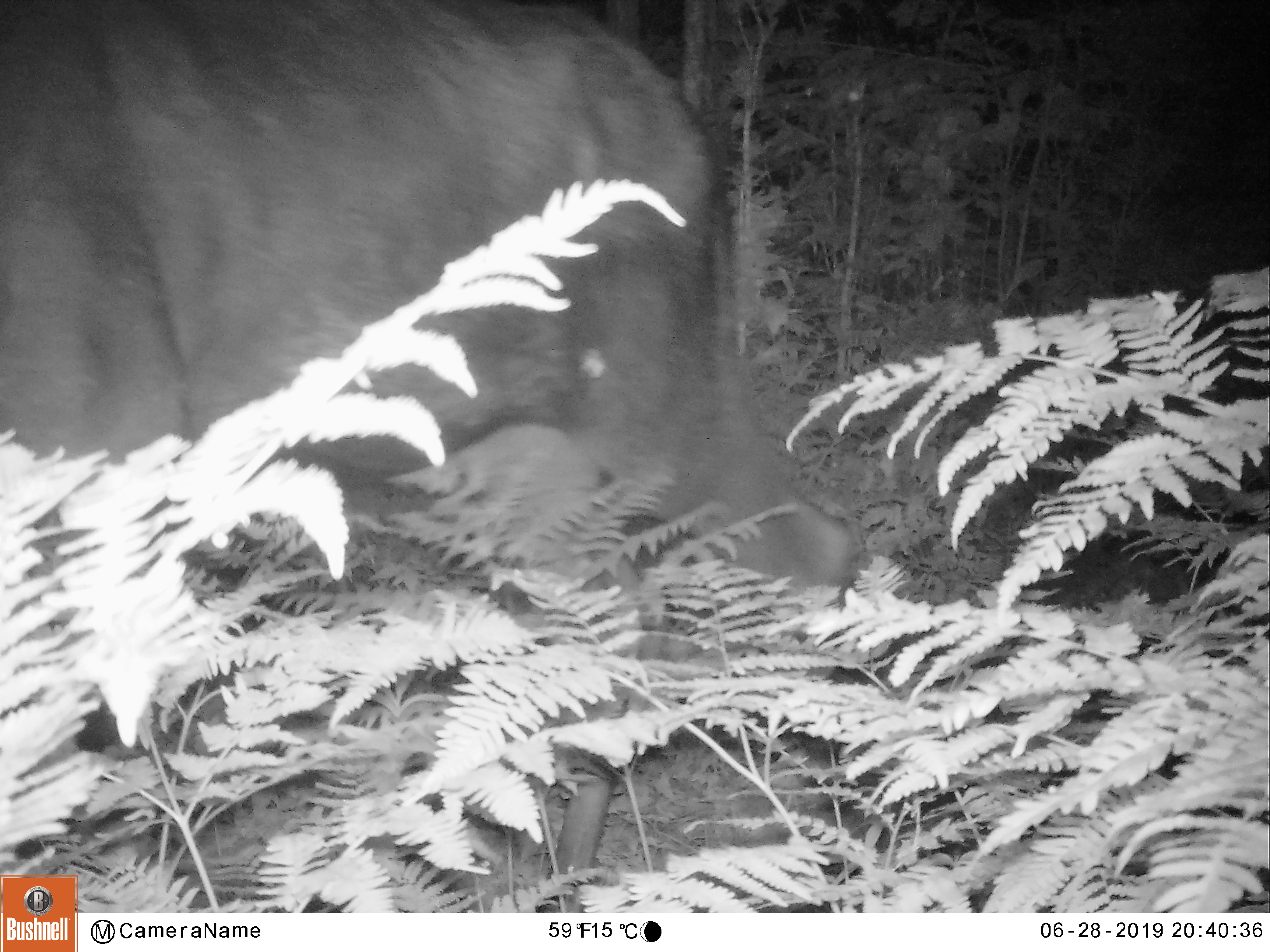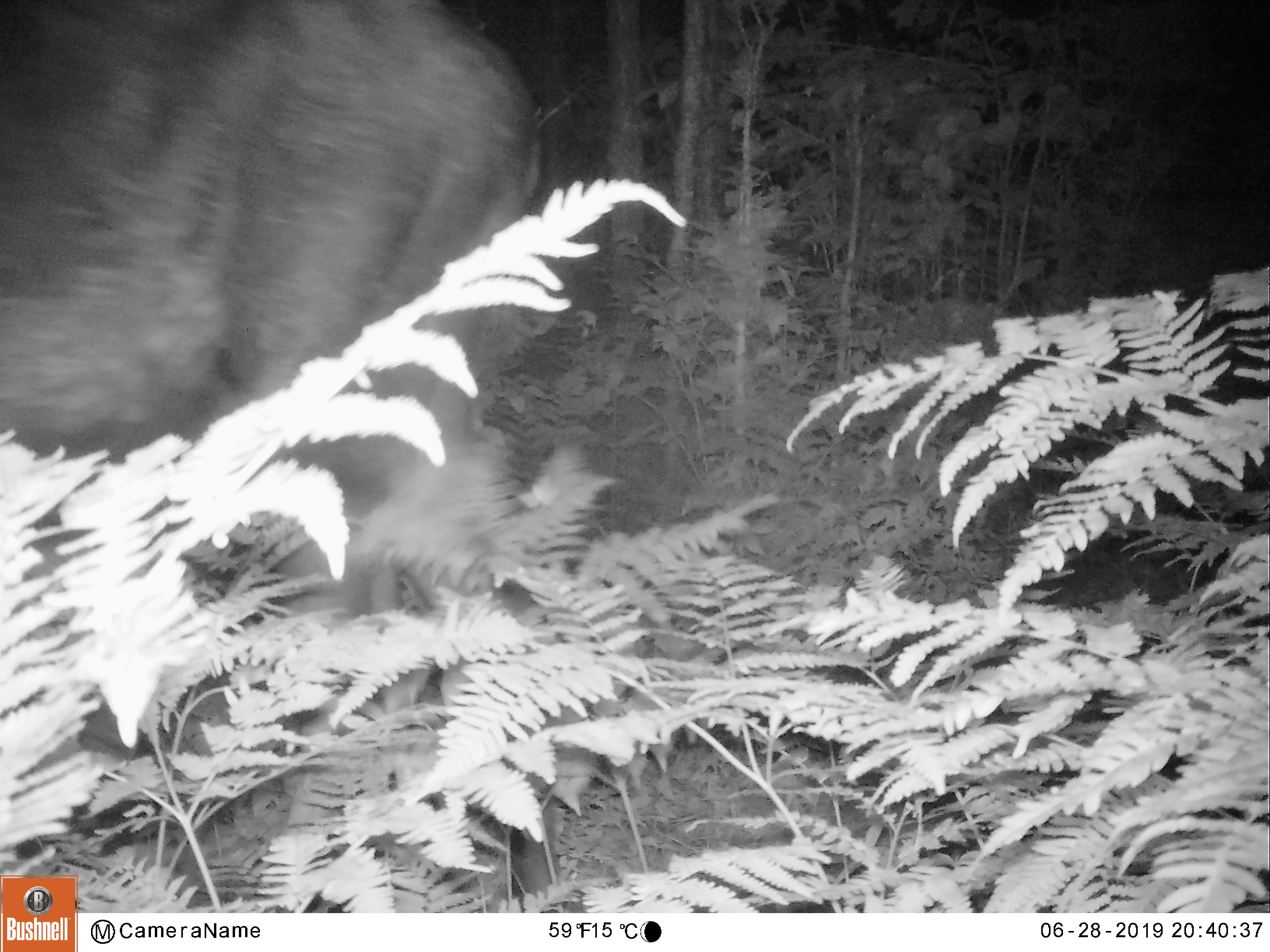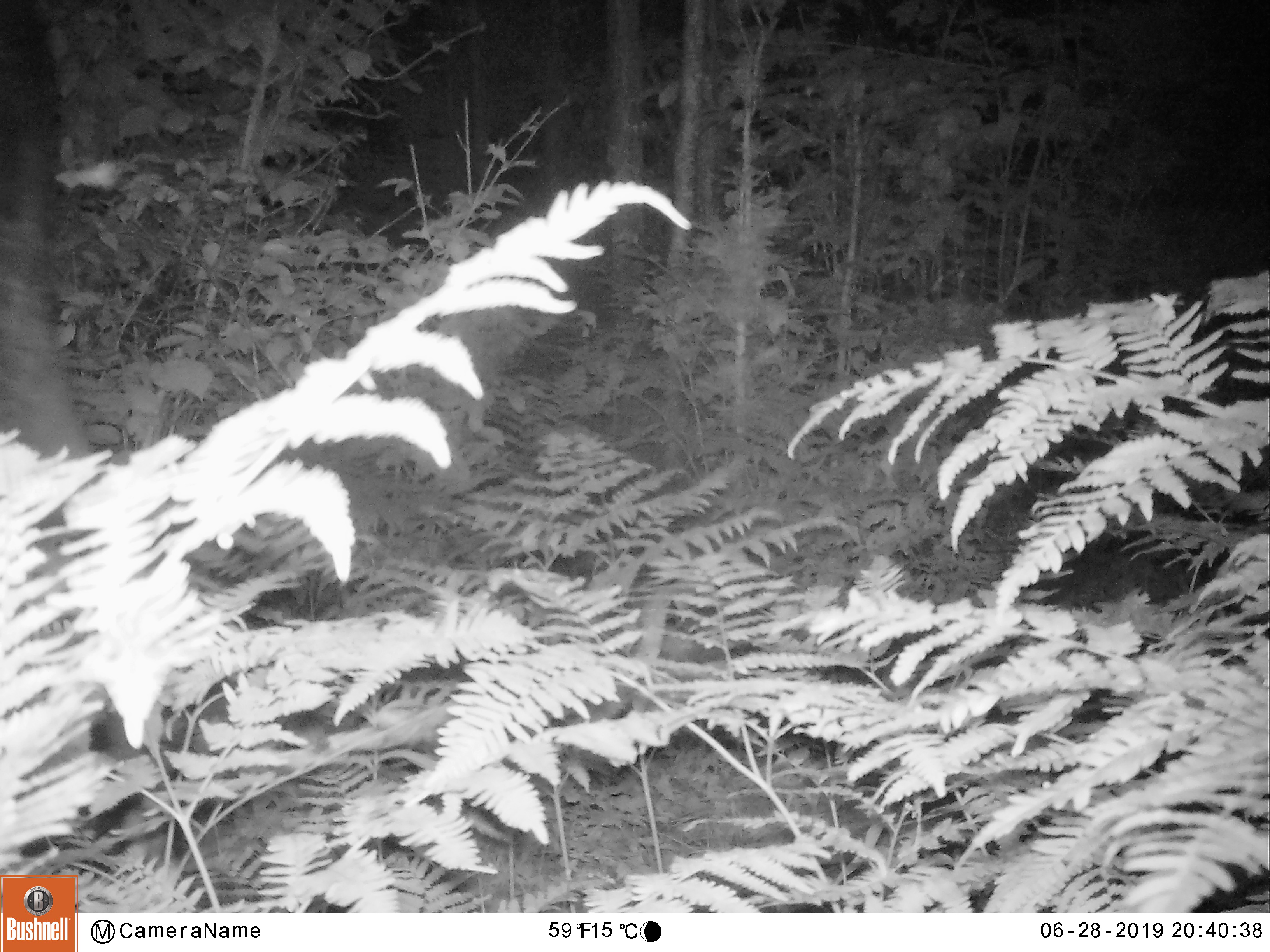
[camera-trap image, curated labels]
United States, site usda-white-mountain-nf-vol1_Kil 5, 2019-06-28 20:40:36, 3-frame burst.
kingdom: Animalia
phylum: Chordata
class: Mammalia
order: Artiodactyla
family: Cervidae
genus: Alces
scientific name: Alces alces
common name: moose